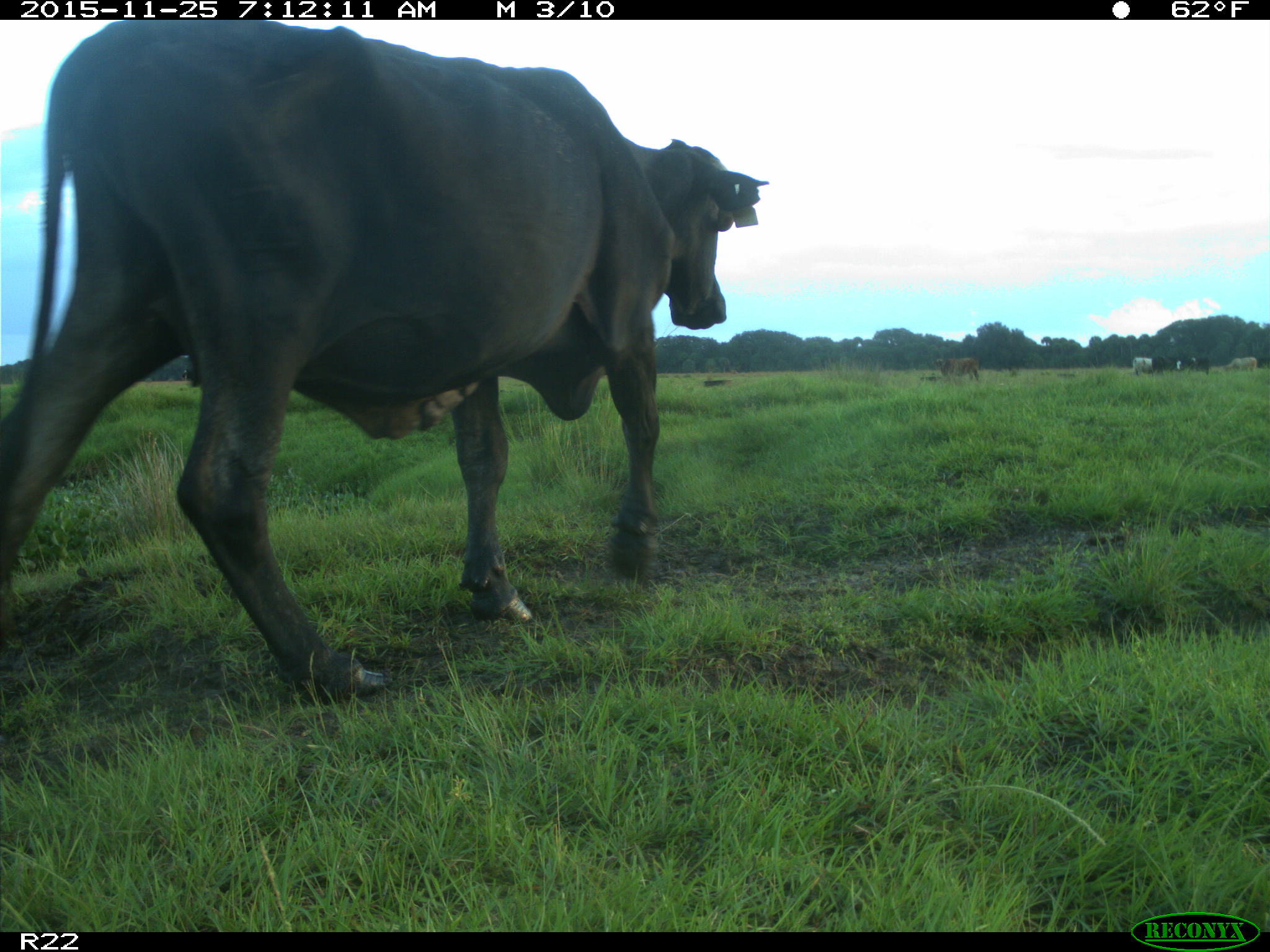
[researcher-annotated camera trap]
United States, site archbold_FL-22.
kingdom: Animalia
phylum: Chordata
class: Mammalia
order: Artiodactyla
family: Bovidae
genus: Bos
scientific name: Bos taurus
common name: domestic cow